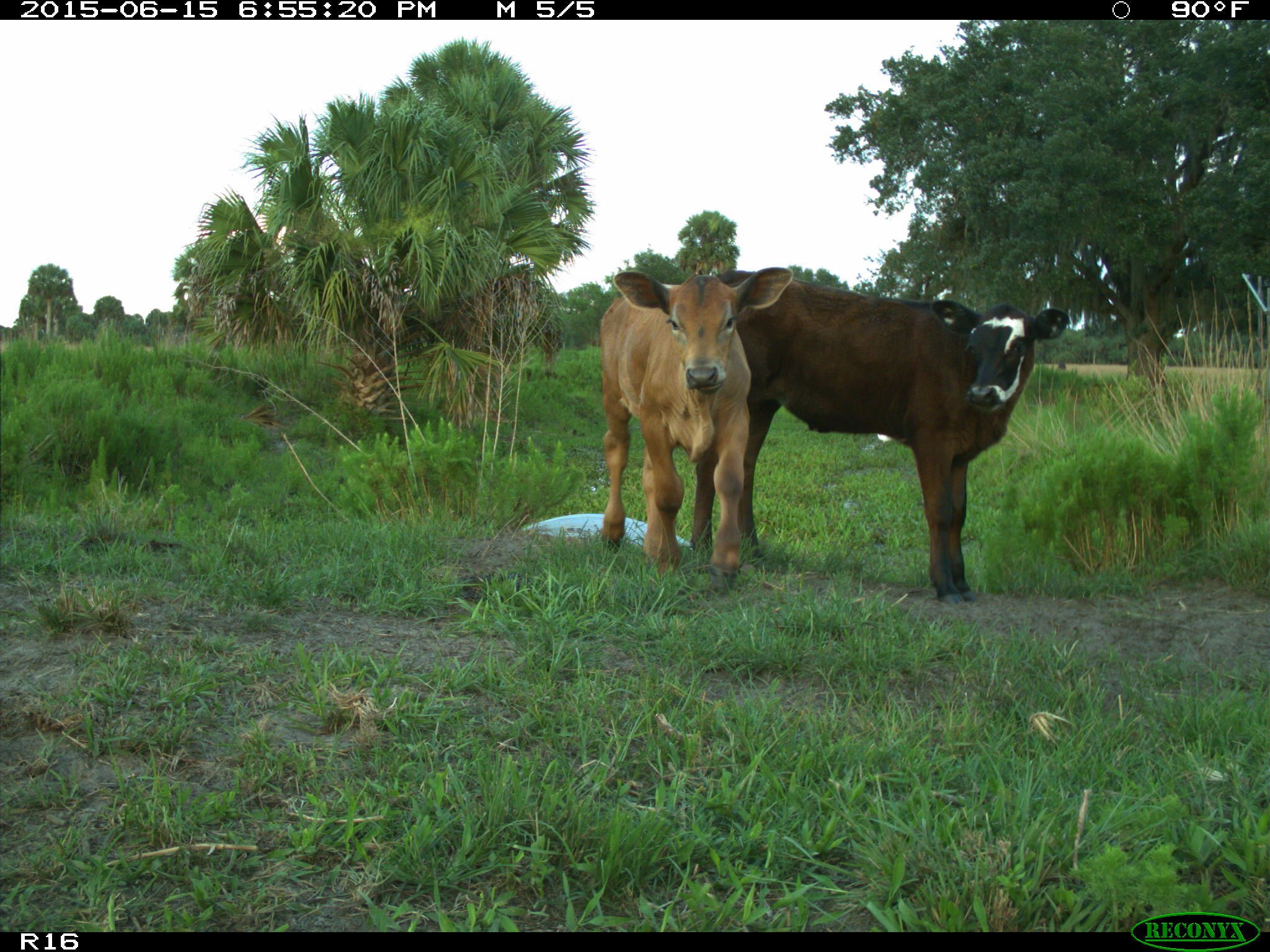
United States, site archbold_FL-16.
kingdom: Animalia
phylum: Chordata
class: Mammalia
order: Artiodactyla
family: Bovidae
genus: Bos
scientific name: Bos taurus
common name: domestic cow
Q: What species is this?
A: Bos taurus (domestic cow).